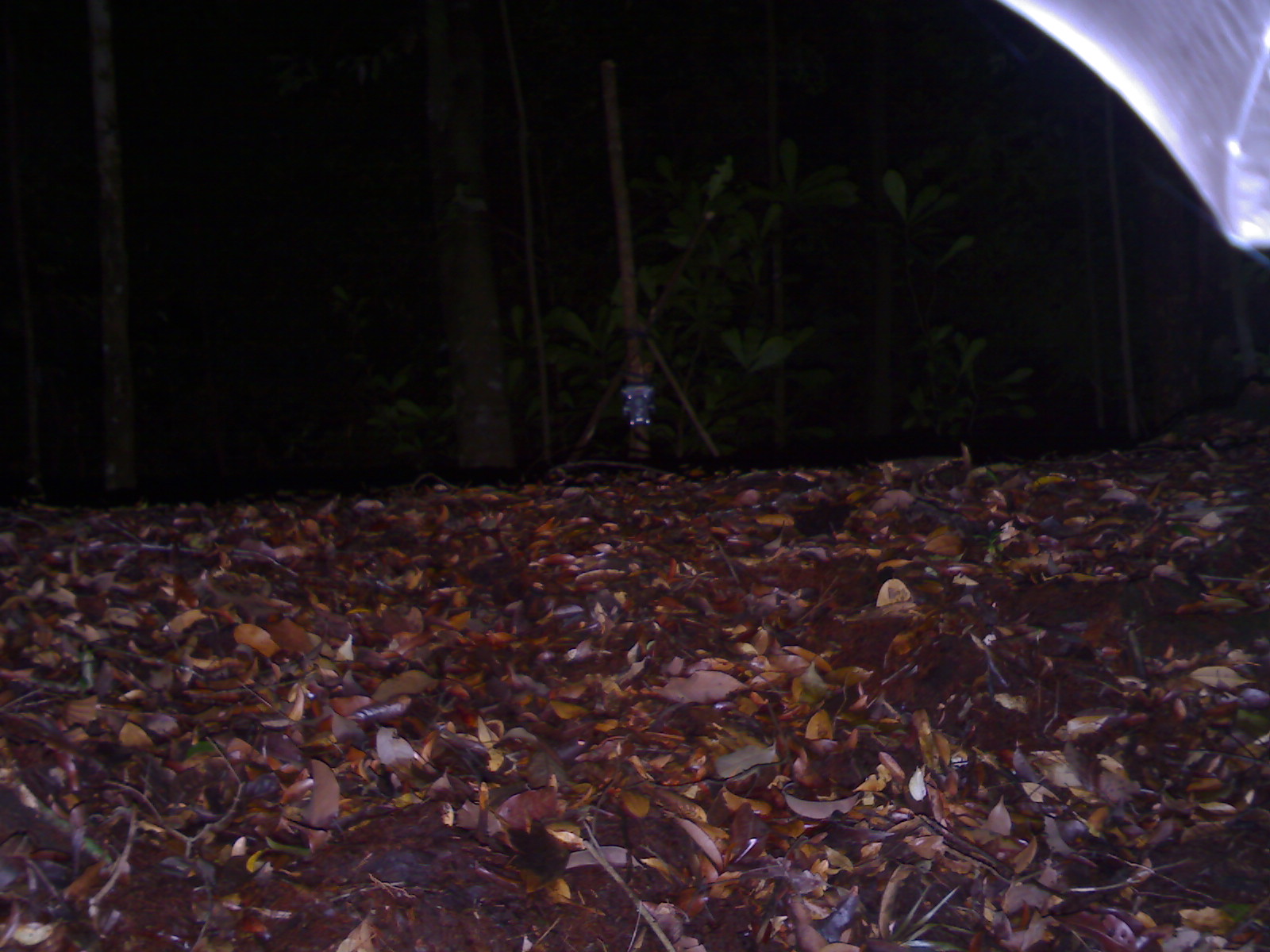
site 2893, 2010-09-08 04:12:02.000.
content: unidentified animal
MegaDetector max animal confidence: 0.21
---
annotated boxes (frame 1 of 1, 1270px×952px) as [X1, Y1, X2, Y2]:
unknown: [997, 0, 1268, 250]